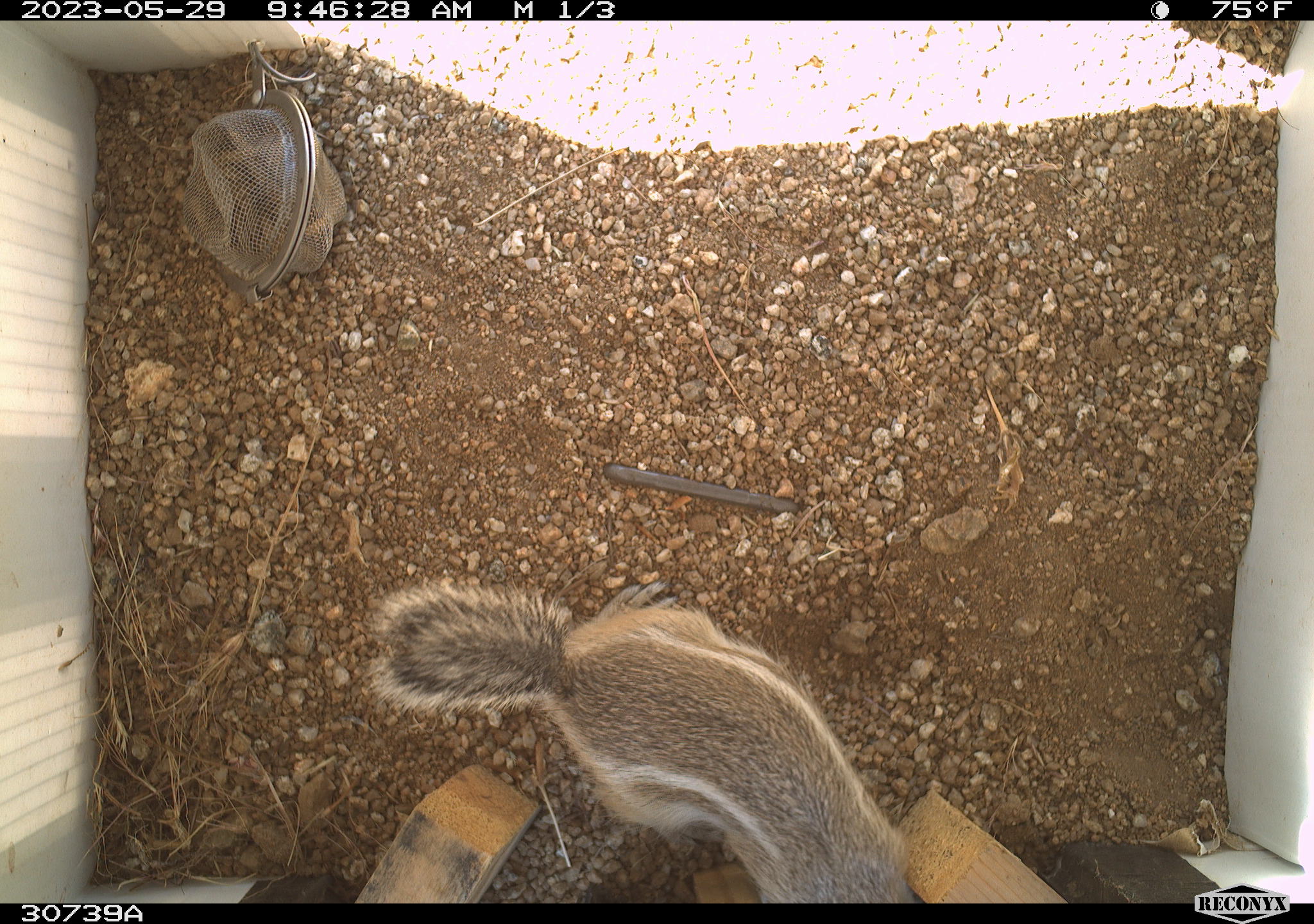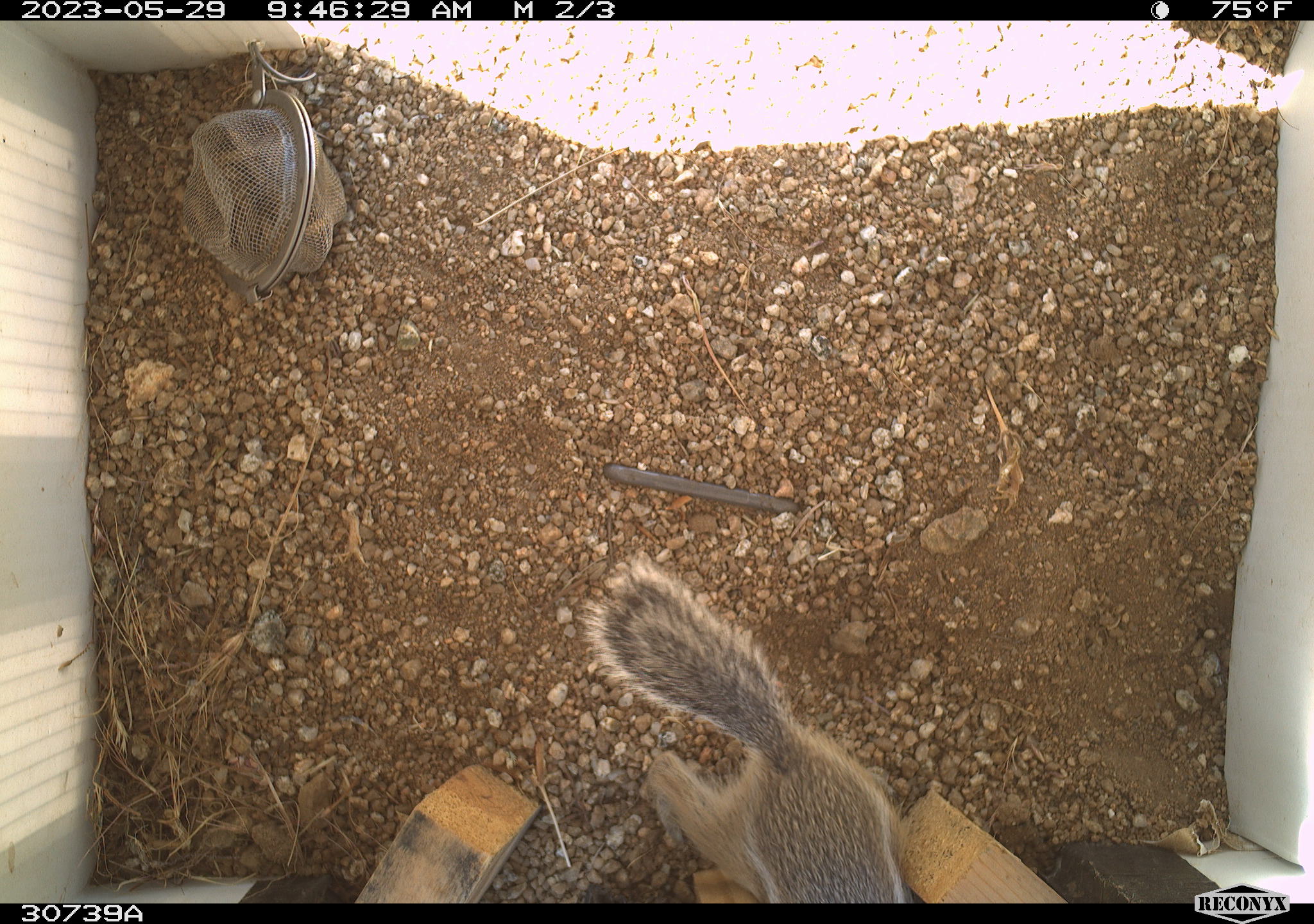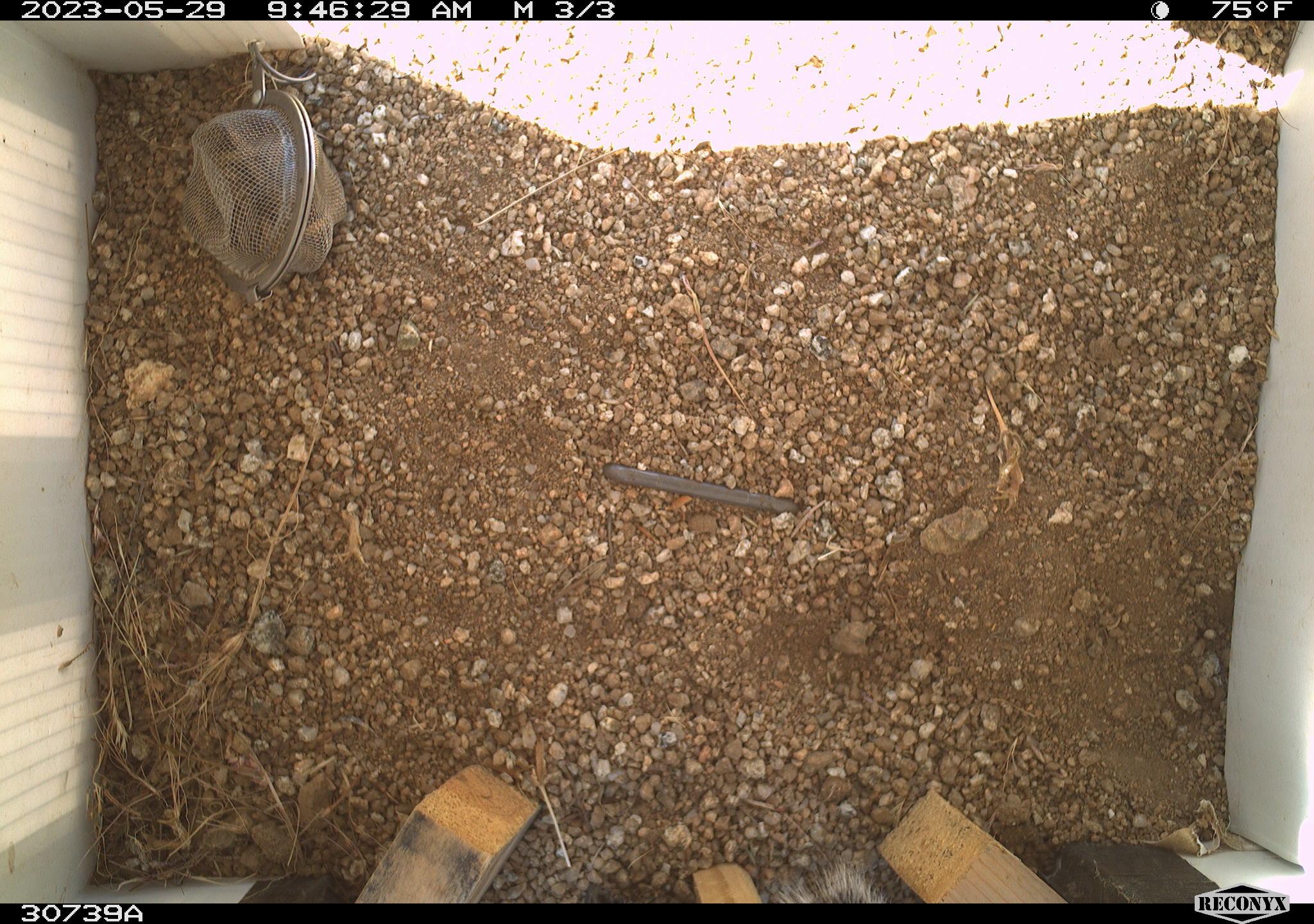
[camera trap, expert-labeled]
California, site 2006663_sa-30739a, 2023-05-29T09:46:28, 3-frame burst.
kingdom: Animalia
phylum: Chordata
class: Mammalia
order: Rodentia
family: Sciuridae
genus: Ammospermophilus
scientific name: Ammospermophilus leucurus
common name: white-tailed antelope squirrel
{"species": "white-tailed antelope squirrel (Ammospermophilus leucurus)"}